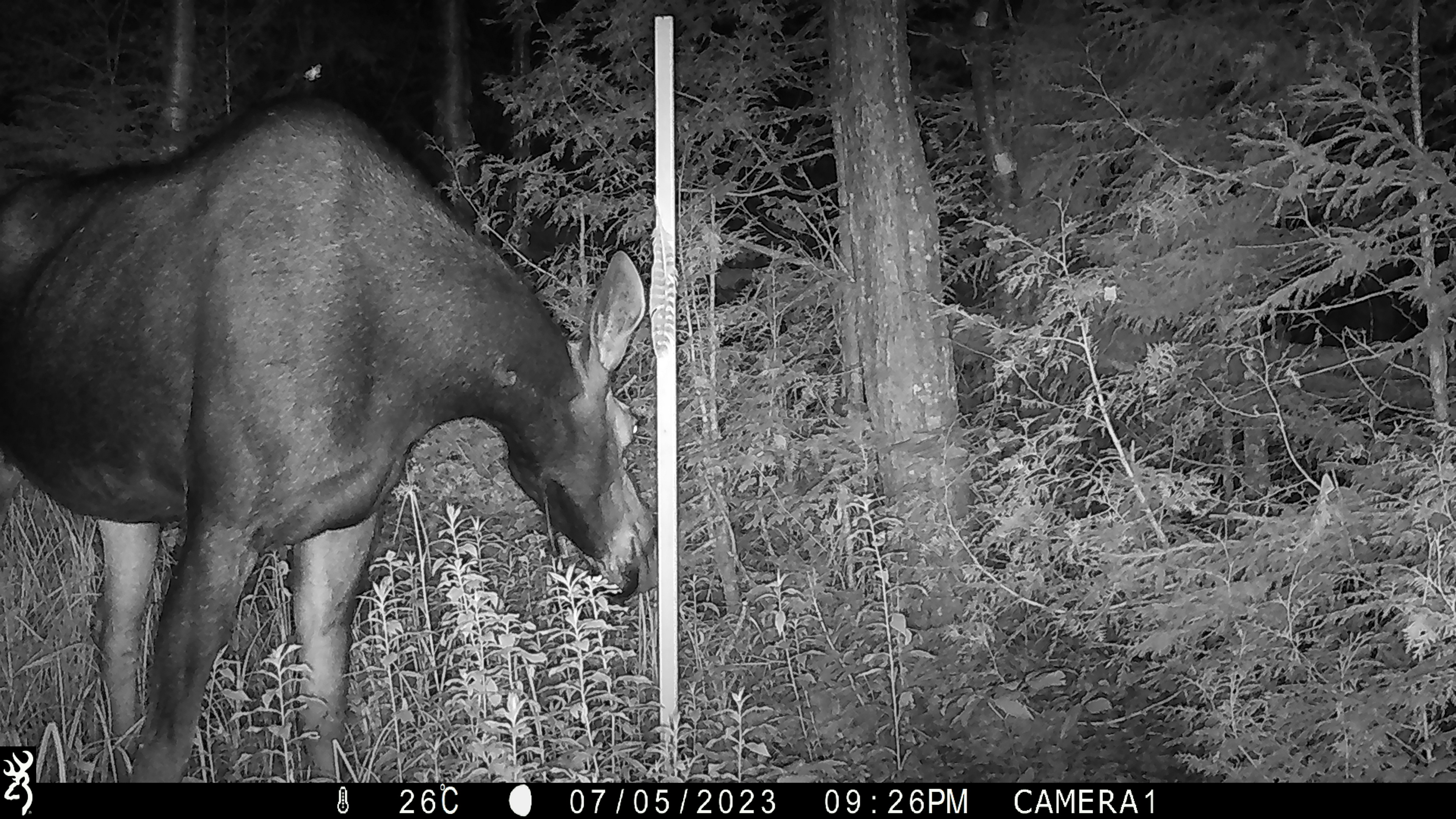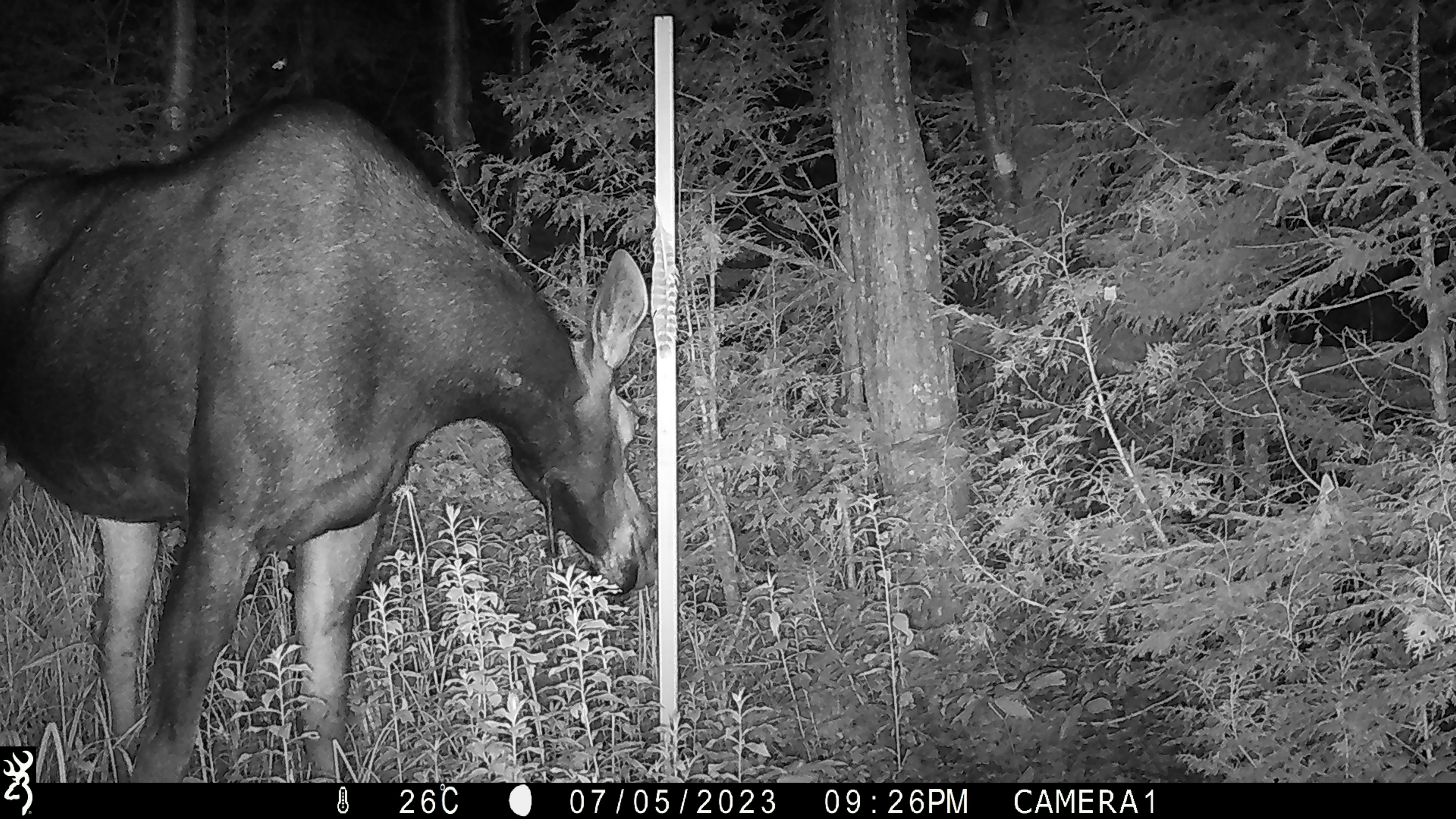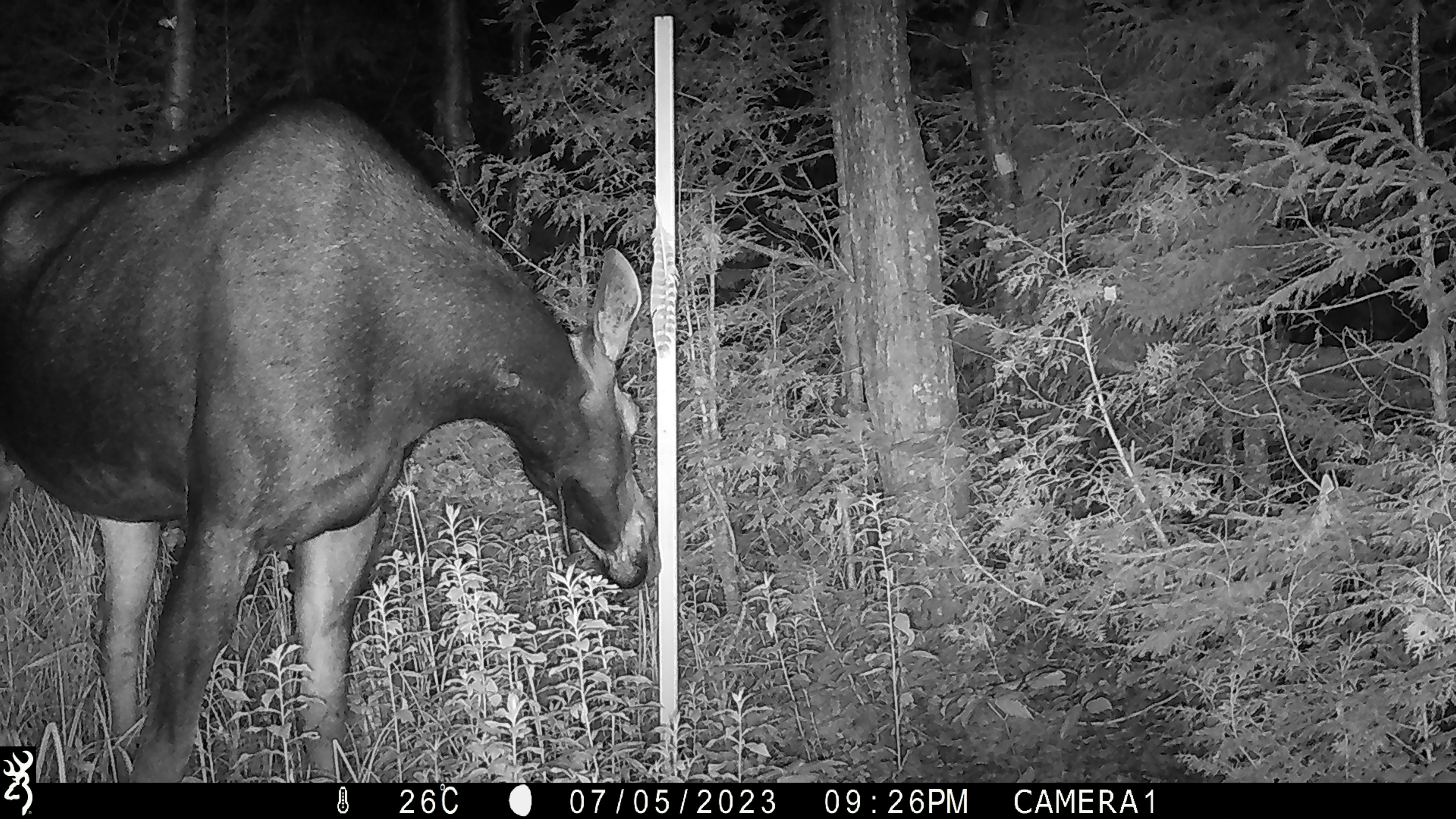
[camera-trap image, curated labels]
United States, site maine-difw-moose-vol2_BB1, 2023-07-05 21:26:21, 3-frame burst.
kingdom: Animalia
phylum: Chordata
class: Mammalia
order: Artiodactyla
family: Cervidae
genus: Alces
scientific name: Alces alces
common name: moose